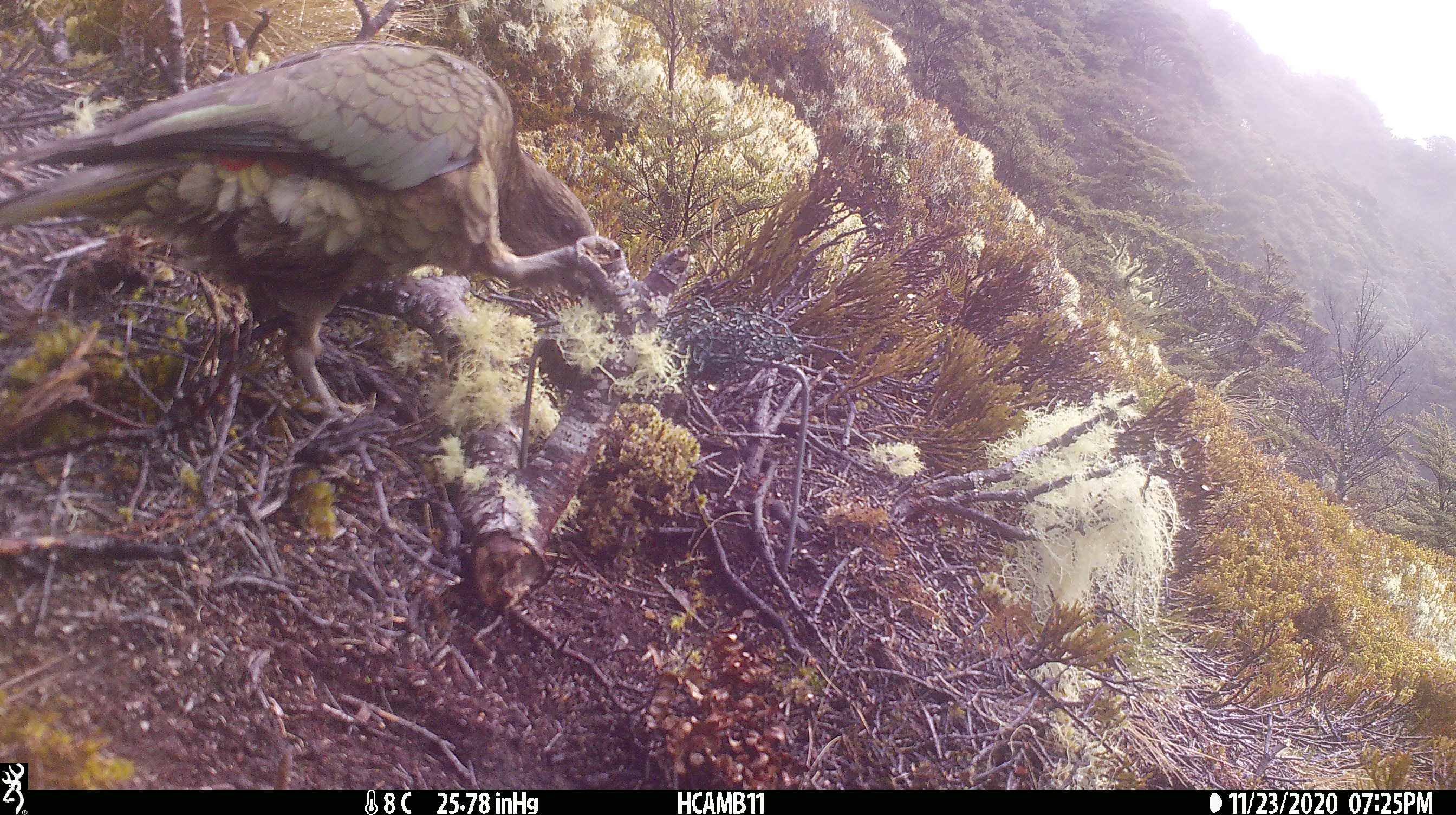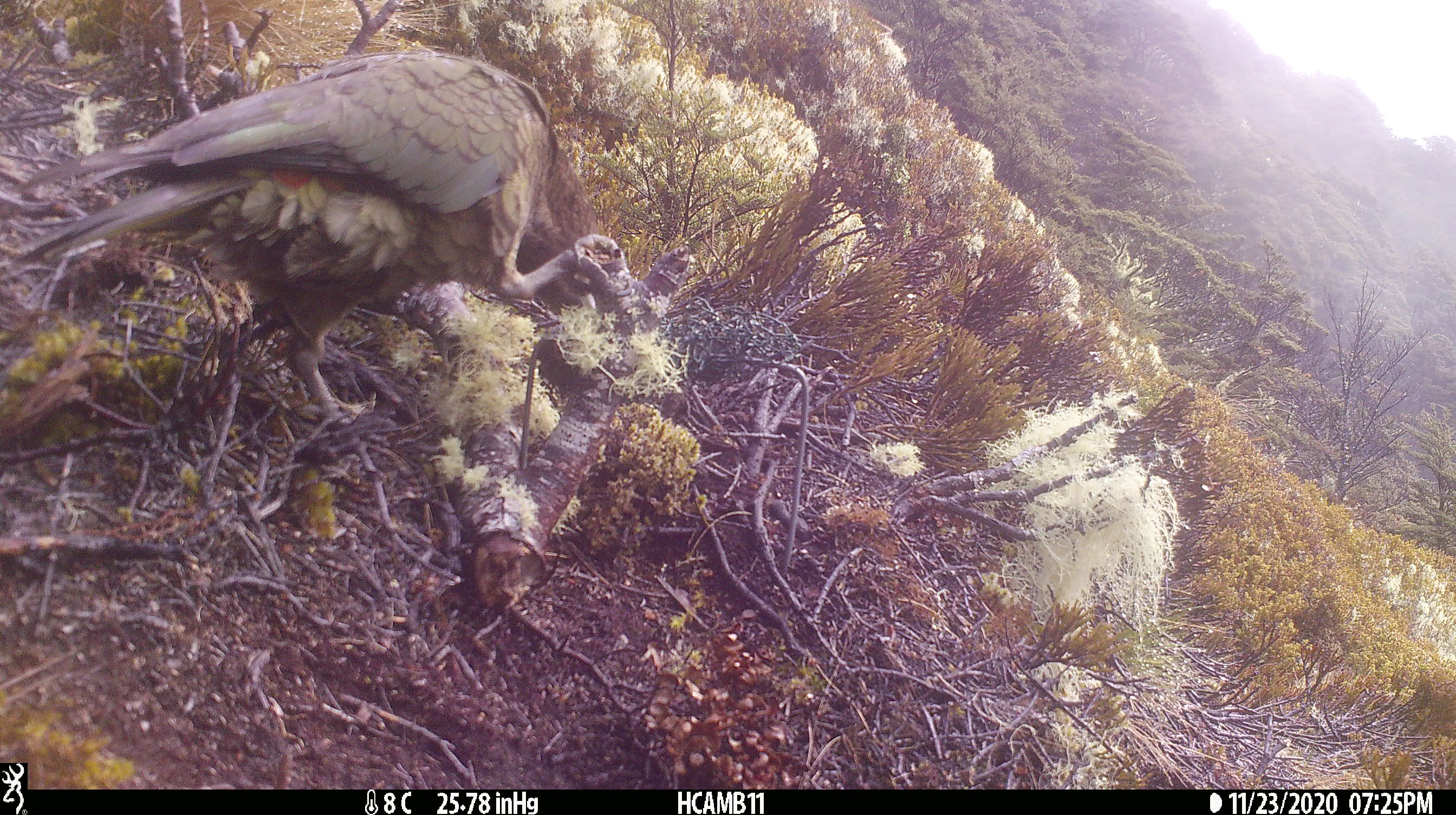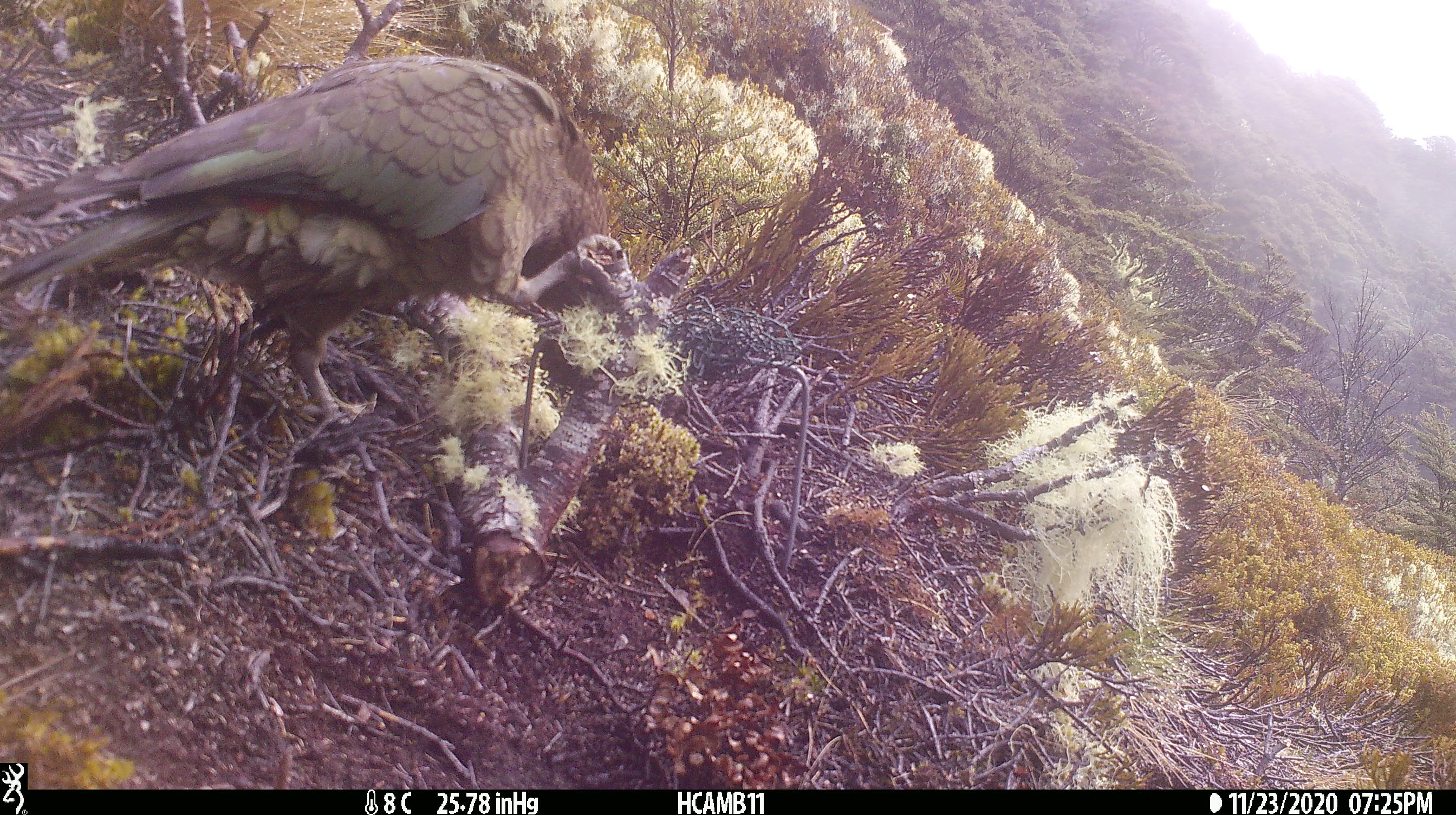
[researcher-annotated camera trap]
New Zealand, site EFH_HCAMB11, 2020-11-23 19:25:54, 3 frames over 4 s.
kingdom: Animalia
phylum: Chordata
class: Aves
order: Psittaciformes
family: Strigopidae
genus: Nestor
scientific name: Nestor notabilis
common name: kea